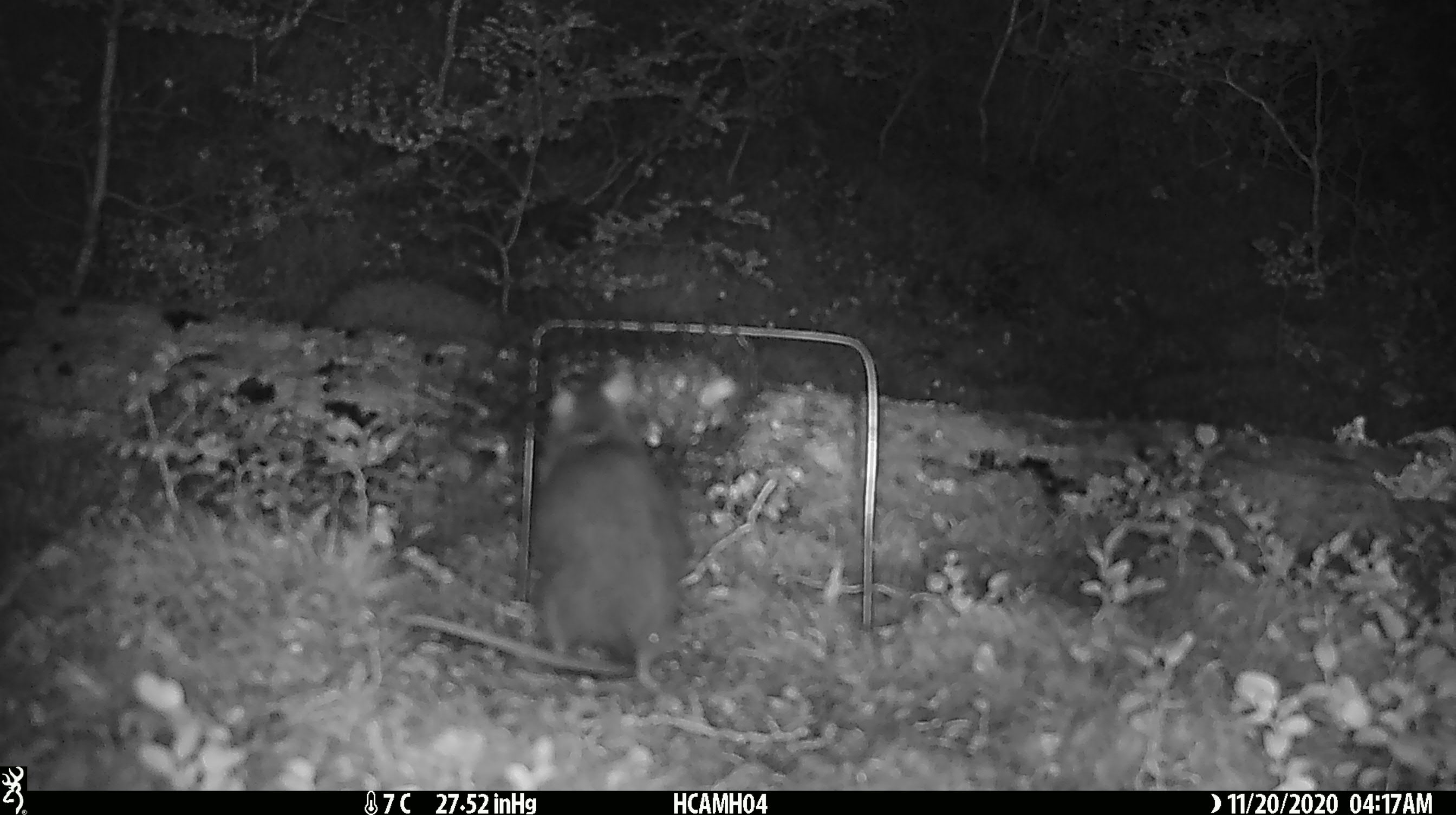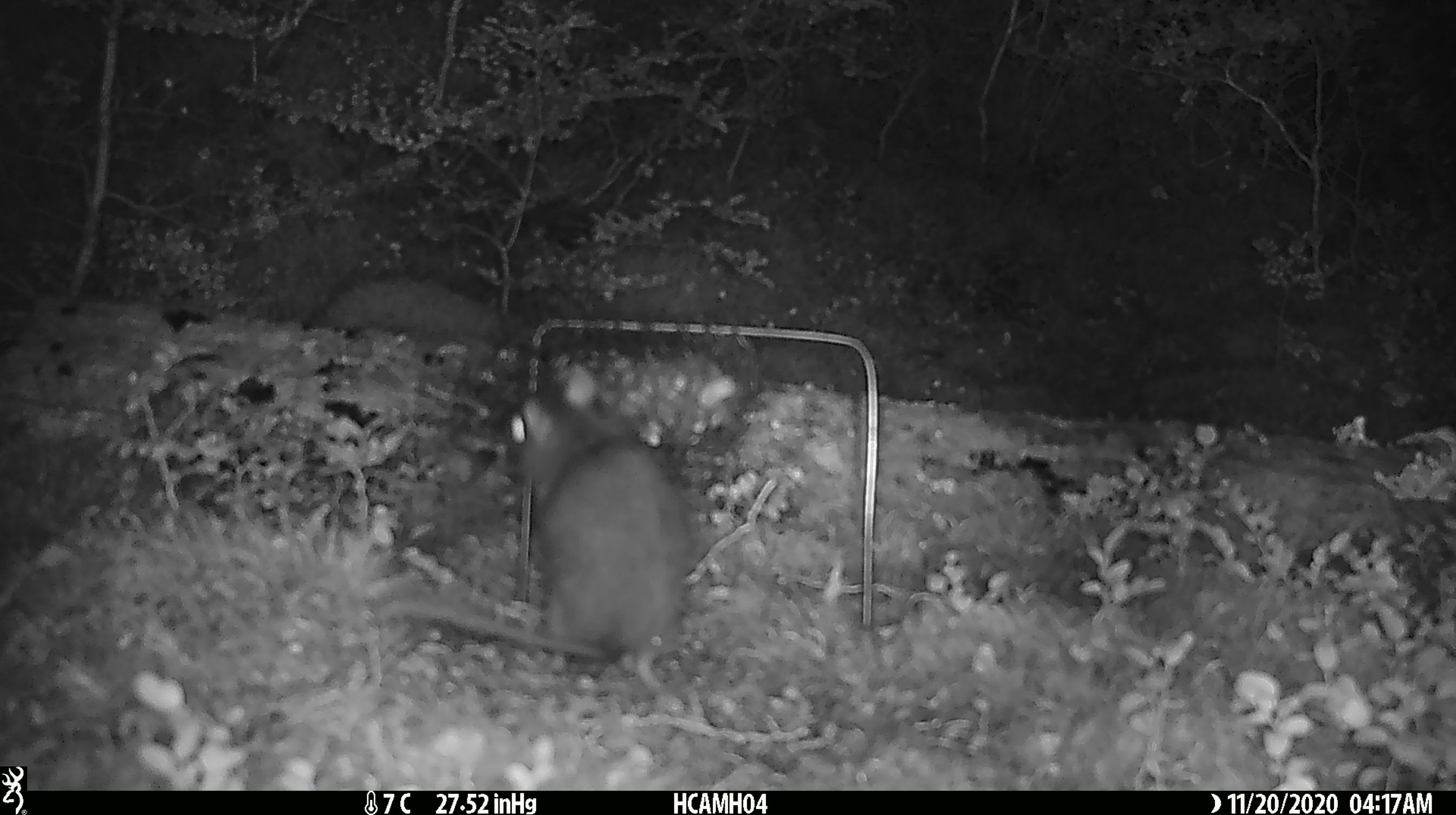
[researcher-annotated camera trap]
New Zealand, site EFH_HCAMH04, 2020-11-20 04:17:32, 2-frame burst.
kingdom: Animalia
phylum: Chordata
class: Mammalia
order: Rodentia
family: Muridae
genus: Rattus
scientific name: Rattus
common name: rat